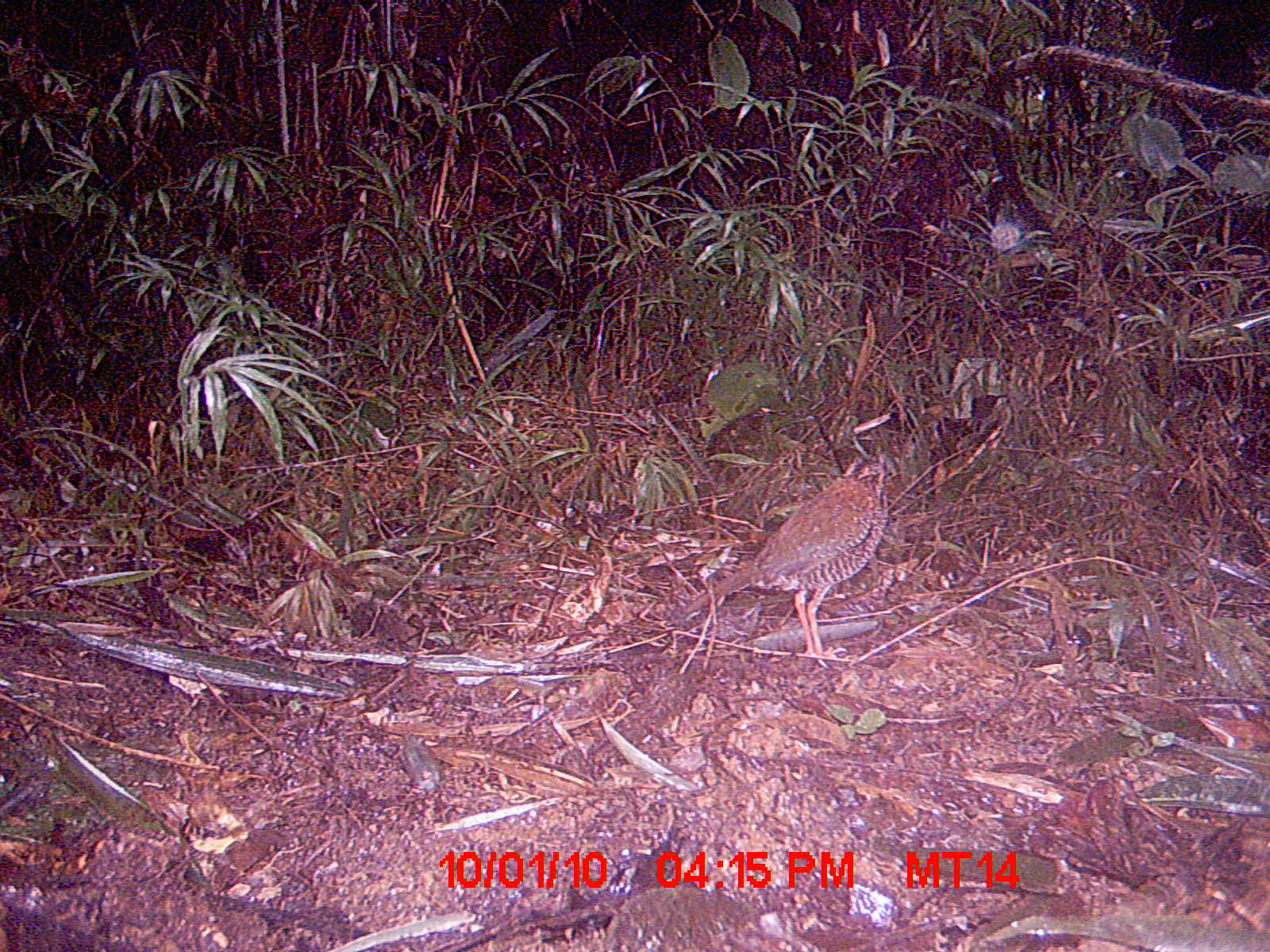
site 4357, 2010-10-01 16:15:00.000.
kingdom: Animalia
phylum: Chordata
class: Aves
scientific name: Aves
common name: bird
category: unknown bird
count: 1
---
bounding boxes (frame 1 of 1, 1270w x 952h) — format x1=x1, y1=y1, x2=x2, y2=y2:
unknown bird: x1=664, y1=447, x2=908, y2=666